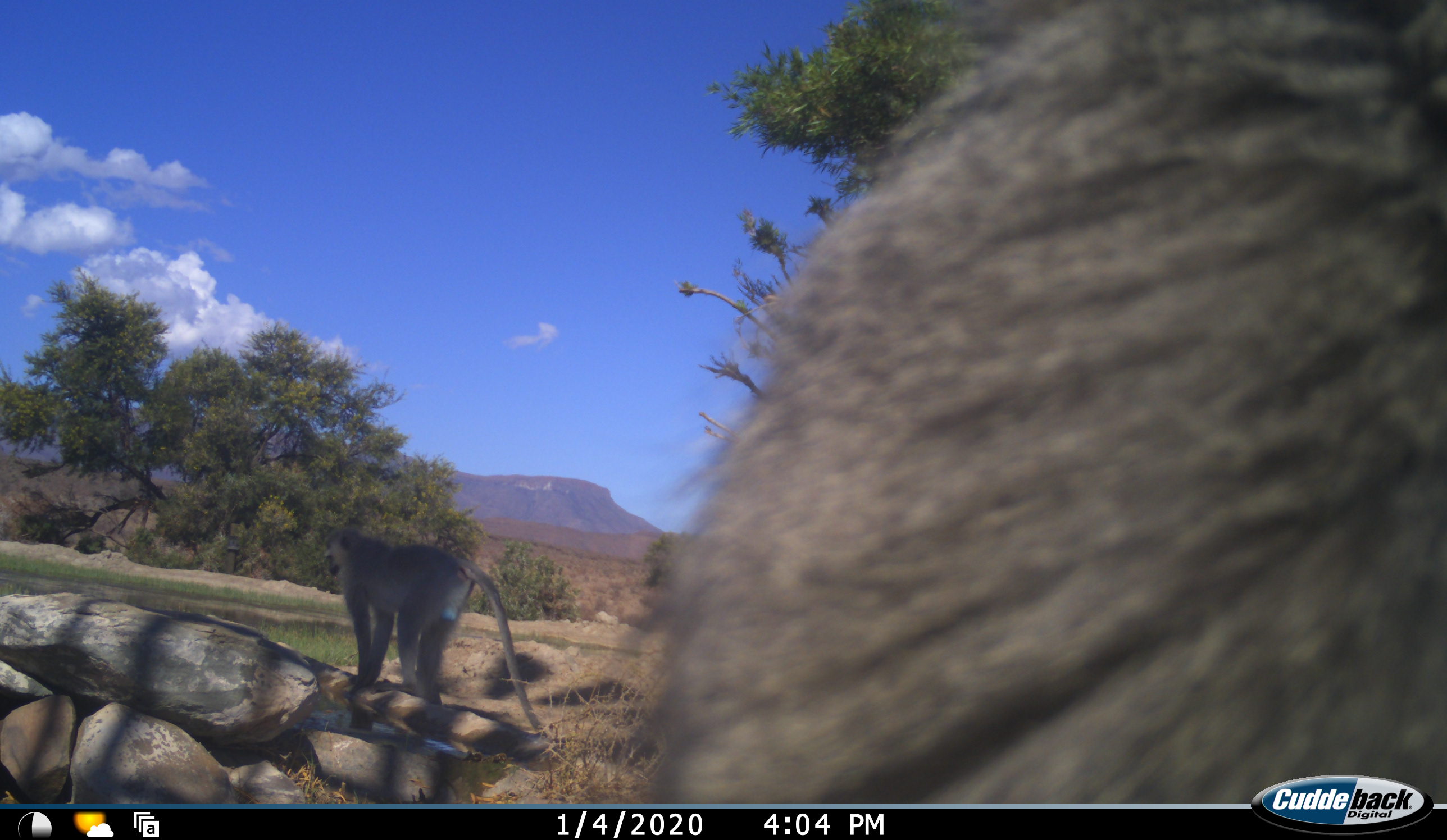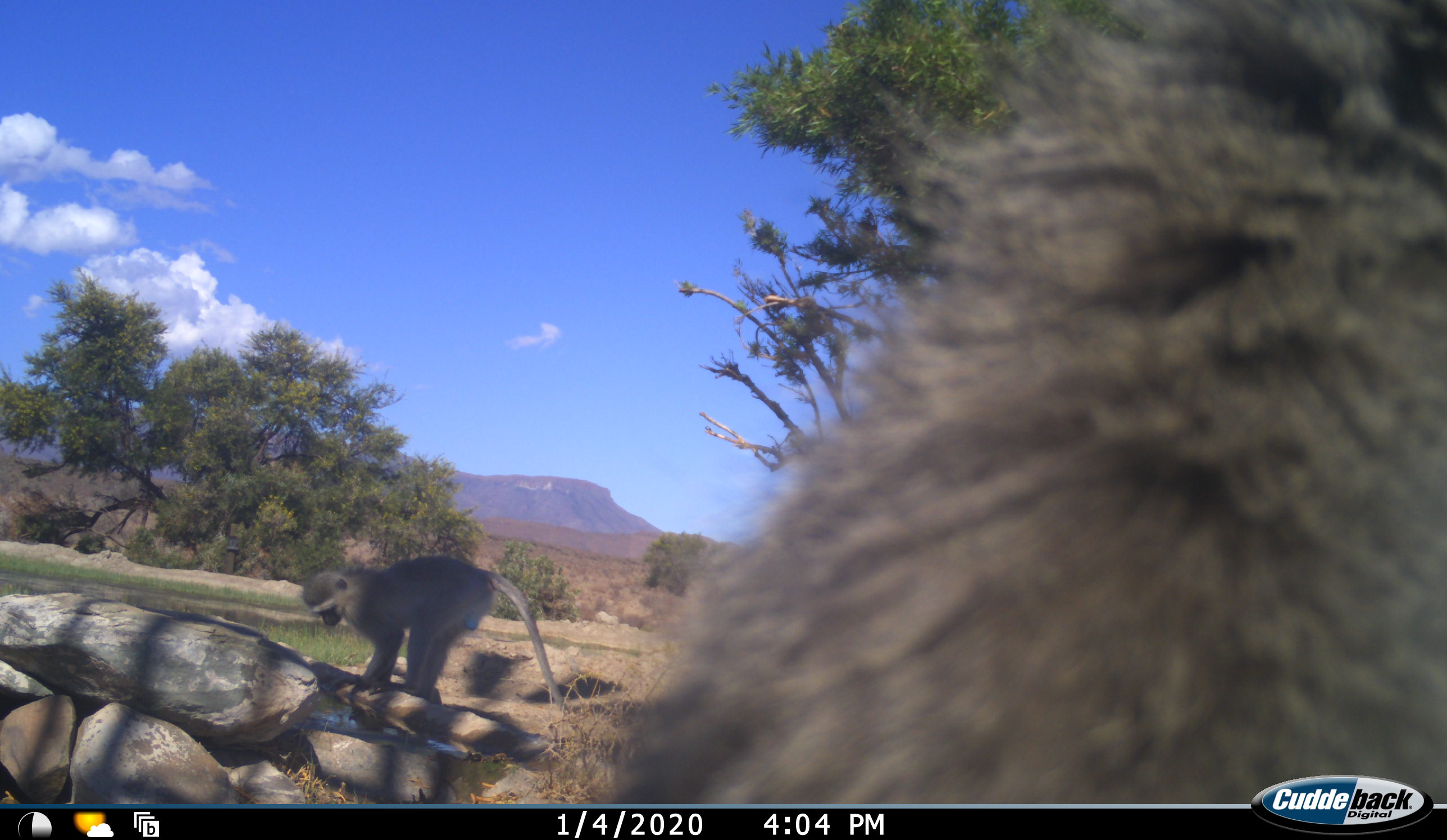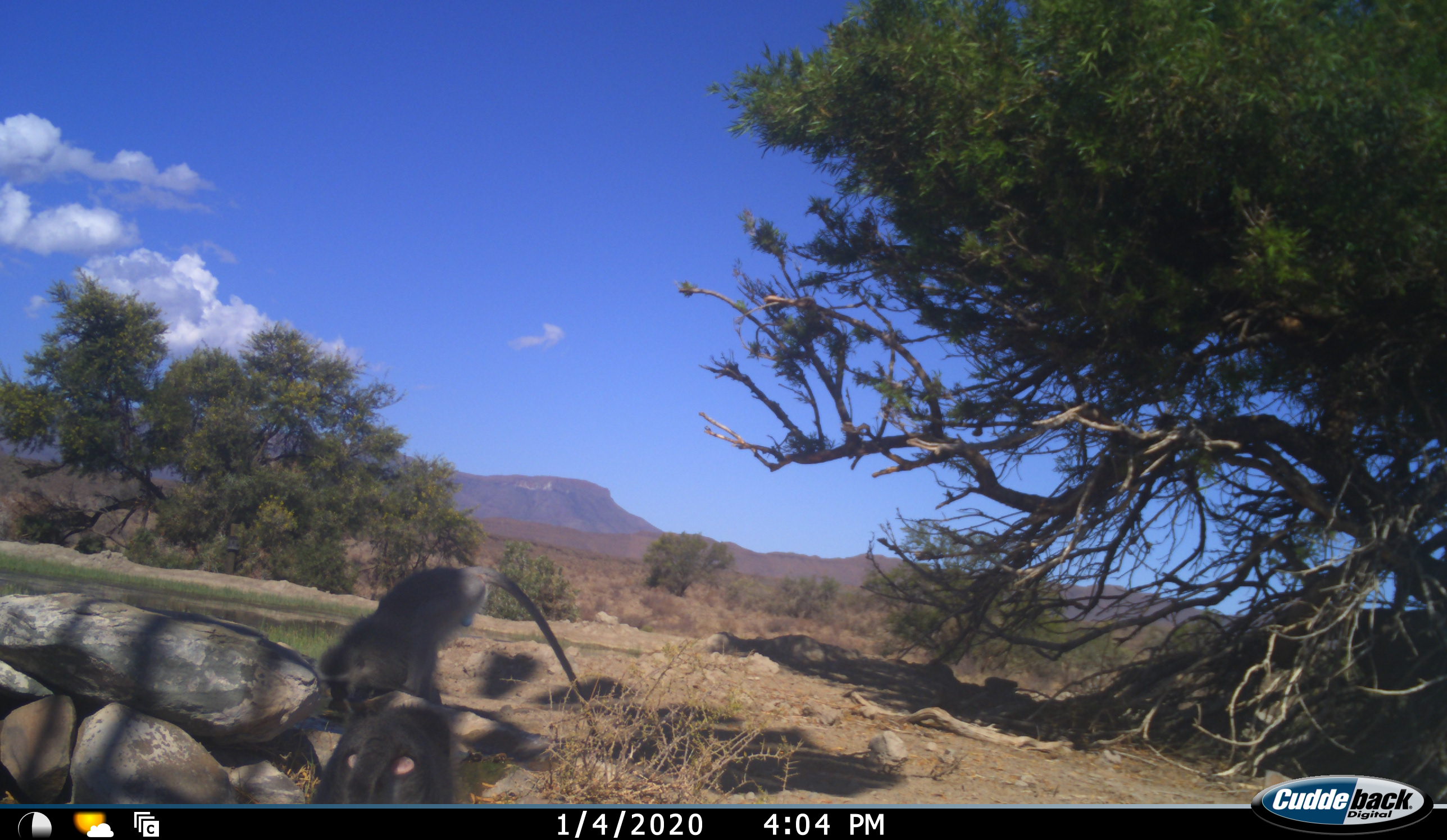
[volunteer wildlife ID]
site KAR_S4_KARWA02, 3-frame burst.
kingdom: Animalia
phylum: Chordata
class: Mammalia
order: Primates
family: Cercopithecidae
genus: Chlorocebus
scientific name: Chlorocebus pygerythrus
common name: vervet monkey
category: monkeyvervet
Monkeyvervet (vervet monkey) (Chlorocebus pygerythrus), count 2. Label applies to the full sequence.